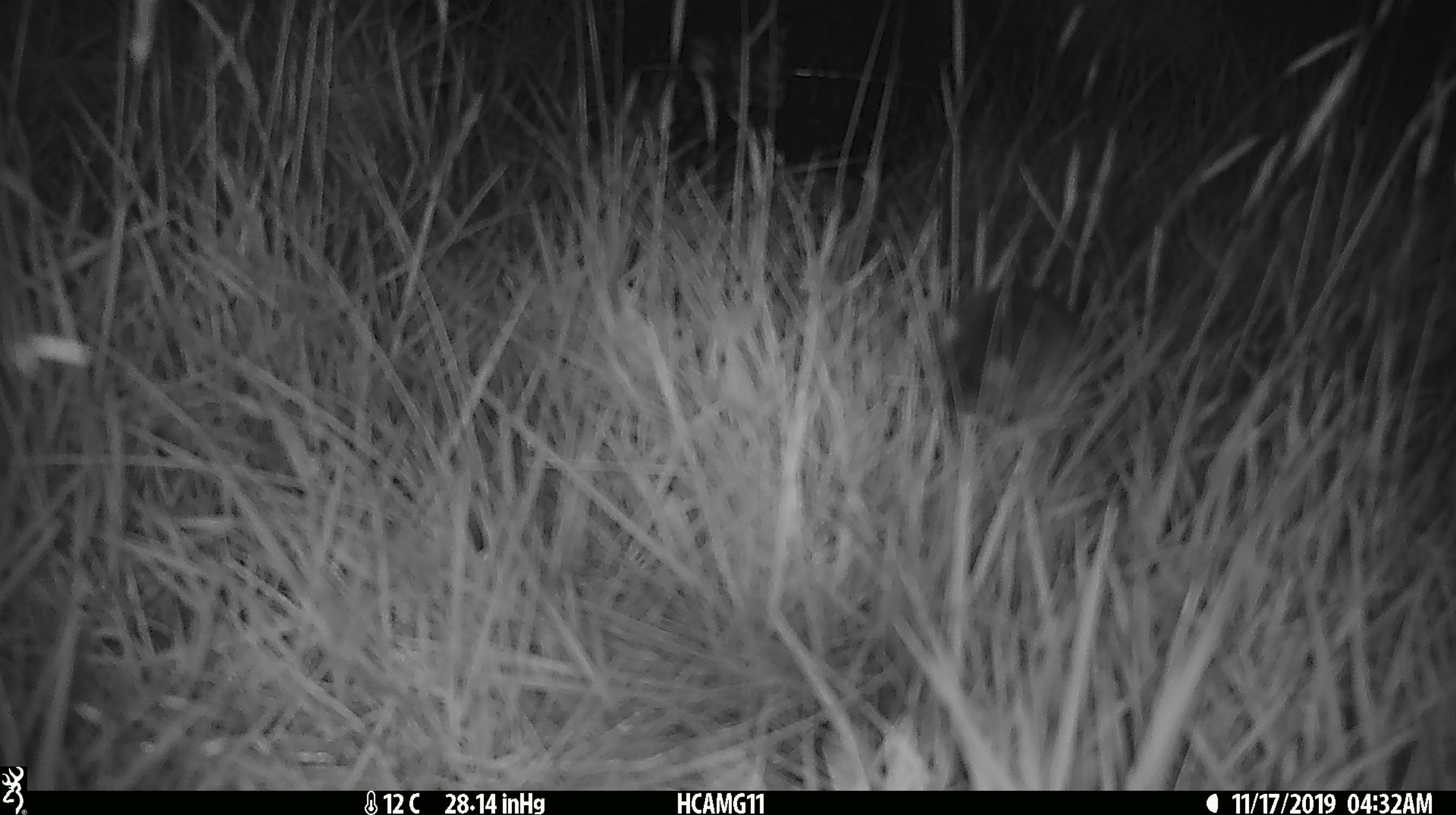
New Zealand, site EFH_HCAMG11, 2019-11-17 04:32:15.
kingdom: Animalia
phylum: Chordata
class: Mammalia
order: Rodentia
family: Muridae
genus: Mus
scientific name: Mus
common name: mouse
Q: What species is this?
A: Mouse (Mus).